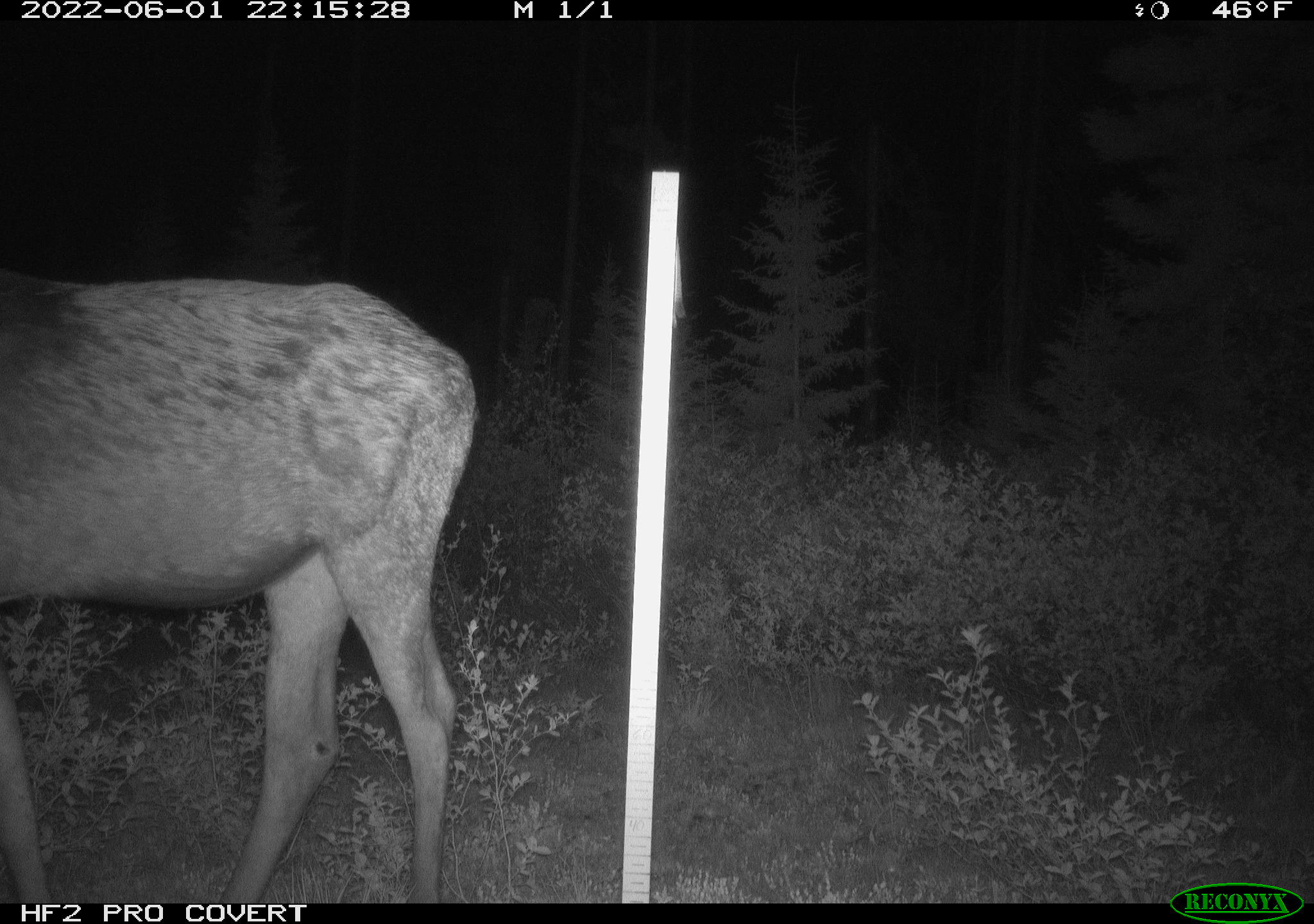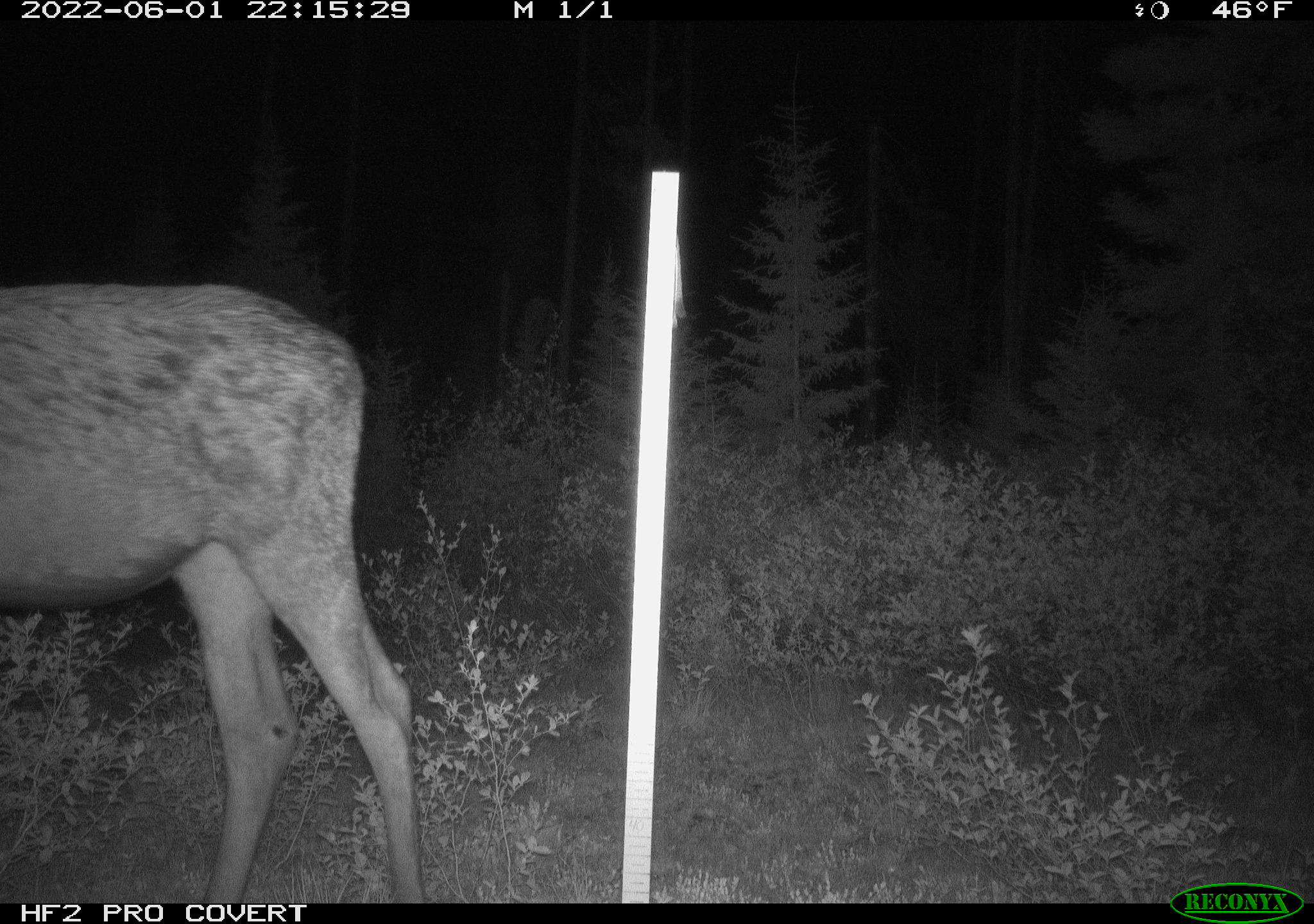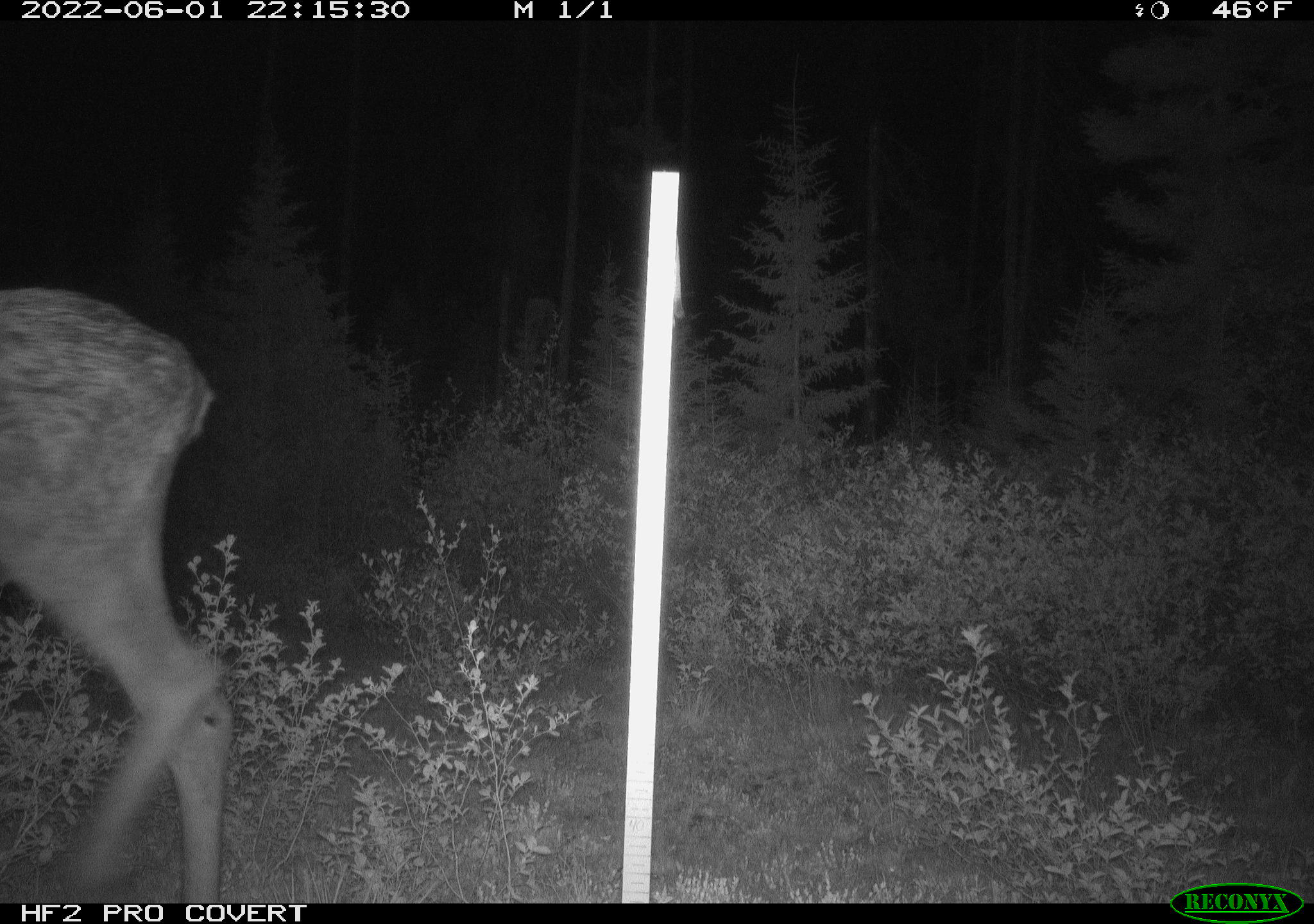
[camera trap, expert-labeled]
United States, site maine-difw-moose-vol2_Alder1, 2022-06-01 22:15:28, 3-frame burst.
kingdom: Animalia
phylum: Chordata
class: Mammalia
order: Artiodactyla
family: Cervidae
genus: Alces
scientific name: Alces alces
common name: moose